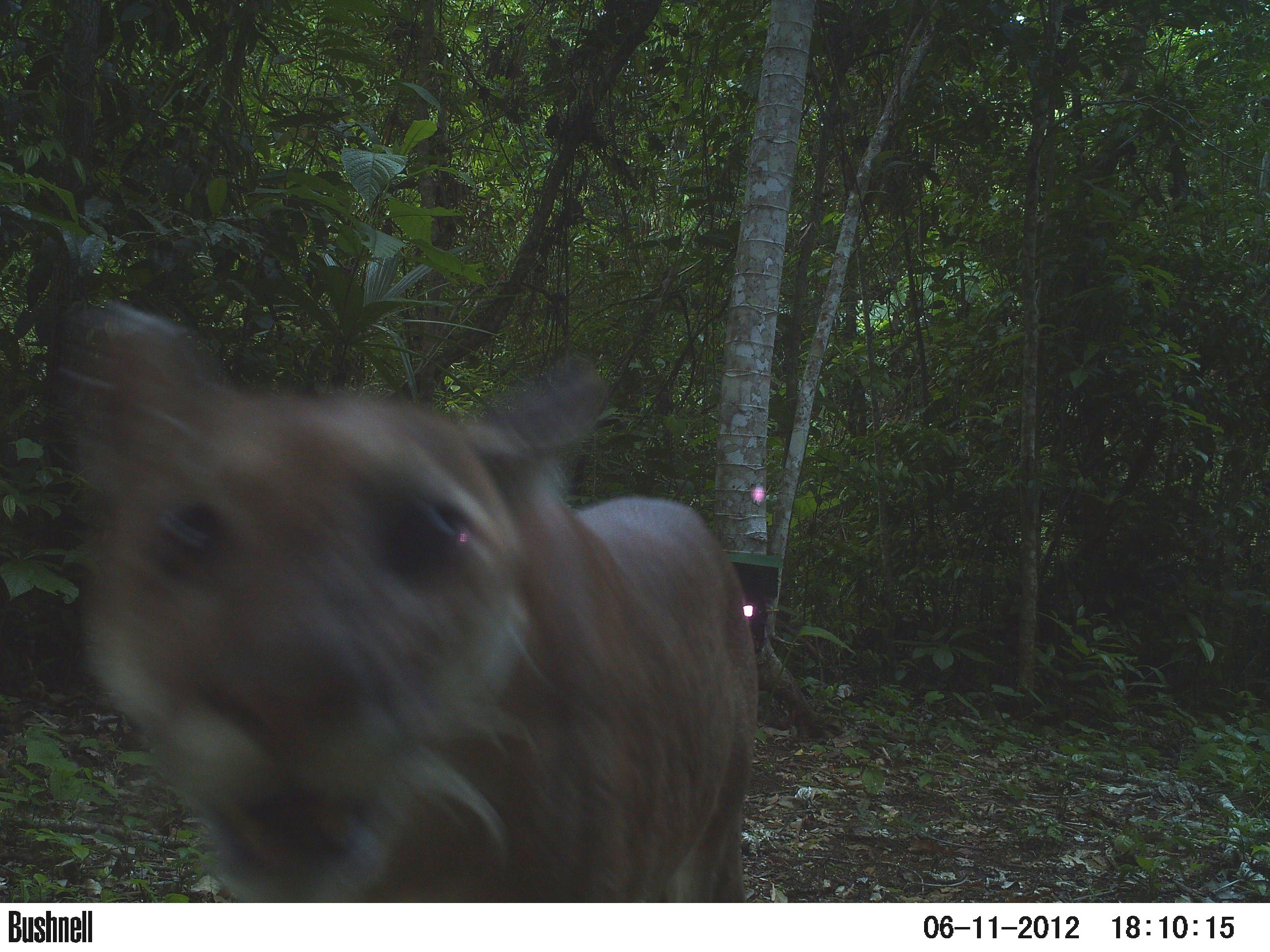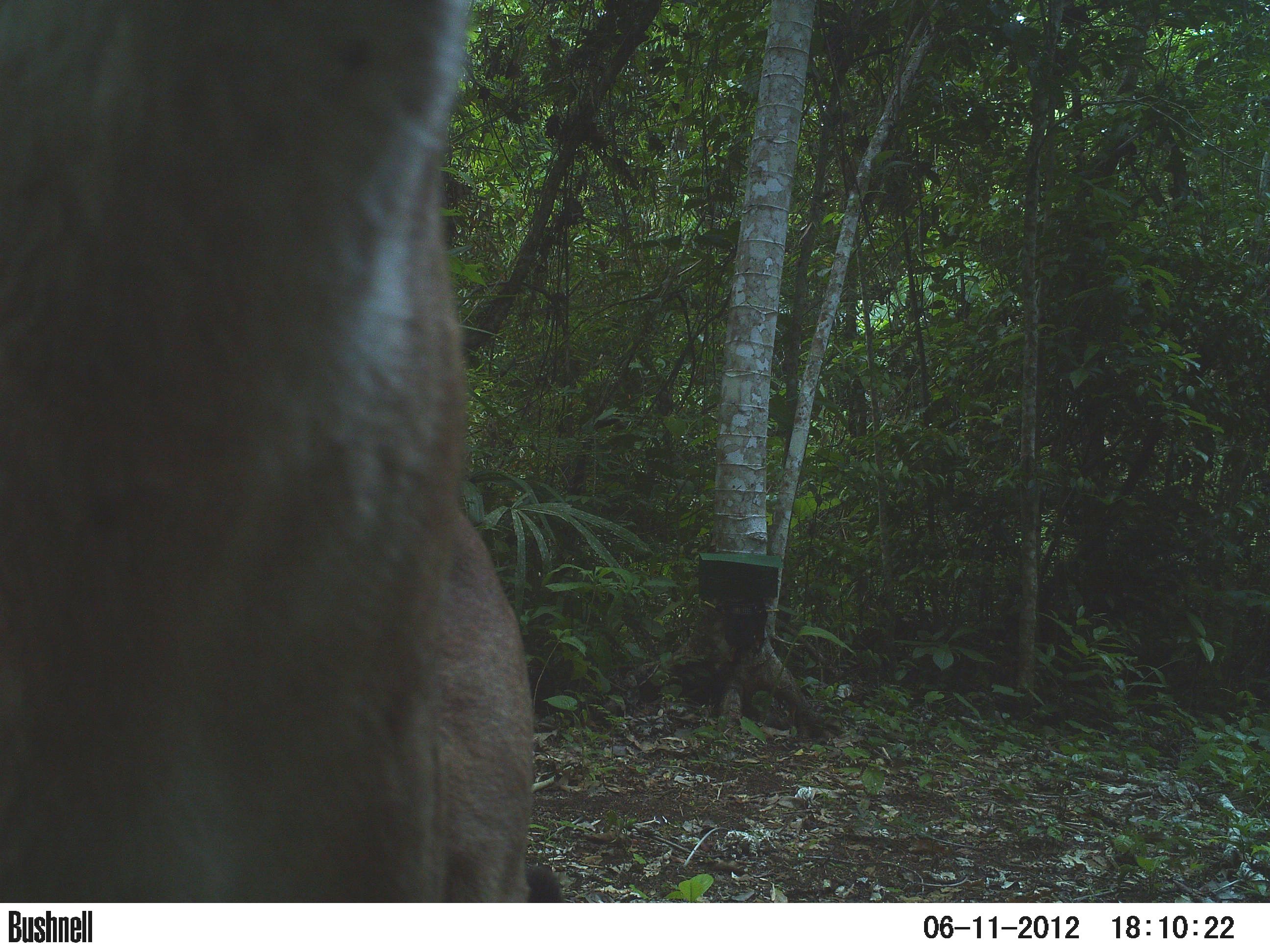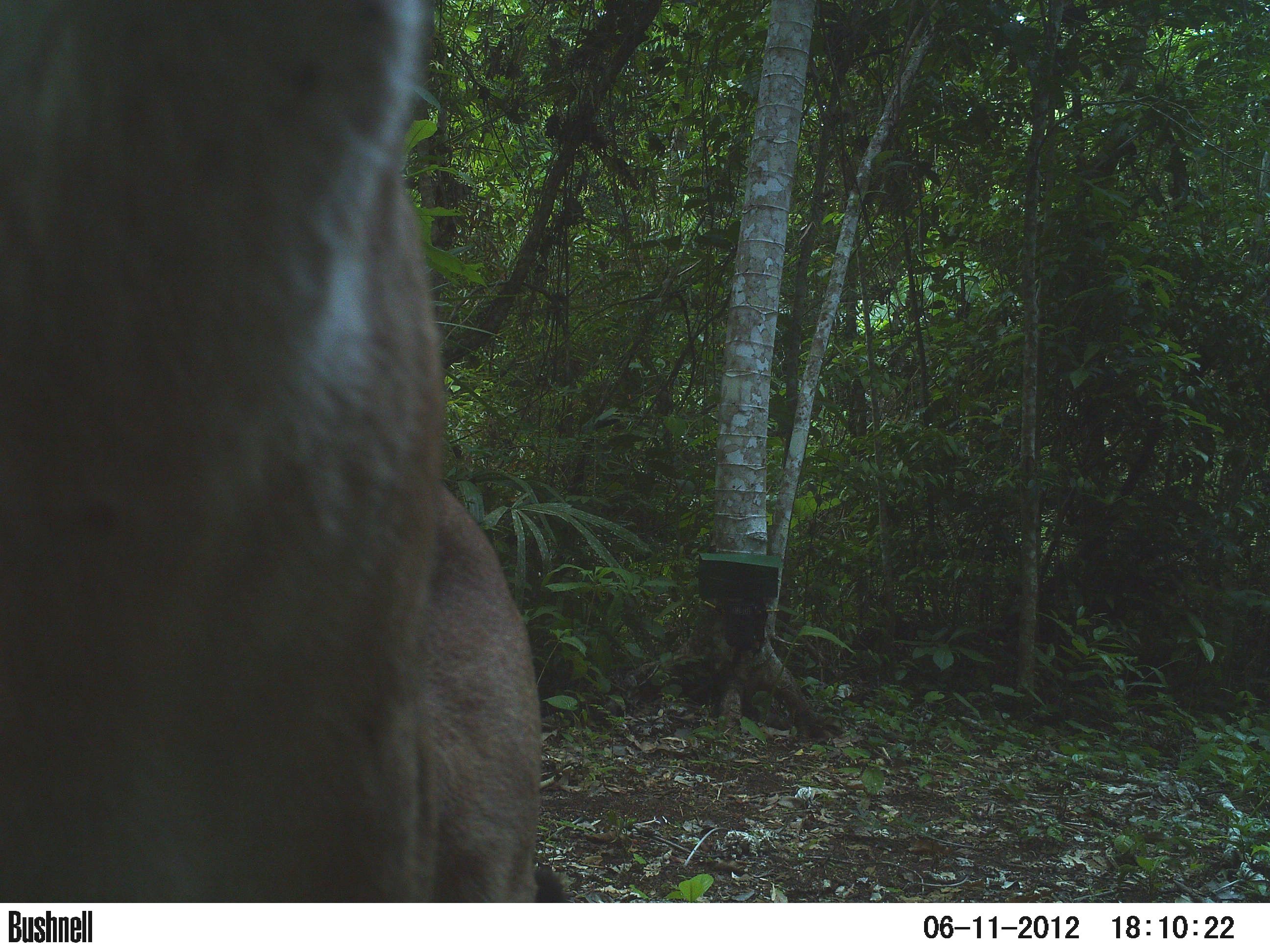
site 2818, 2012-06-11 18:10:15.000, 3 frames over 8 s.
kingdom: Animalia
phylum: Chordata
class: Mammalia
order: Carnivora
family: Felidae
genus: Puma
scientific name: Puma concolor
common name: mountain lion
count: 1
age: adult